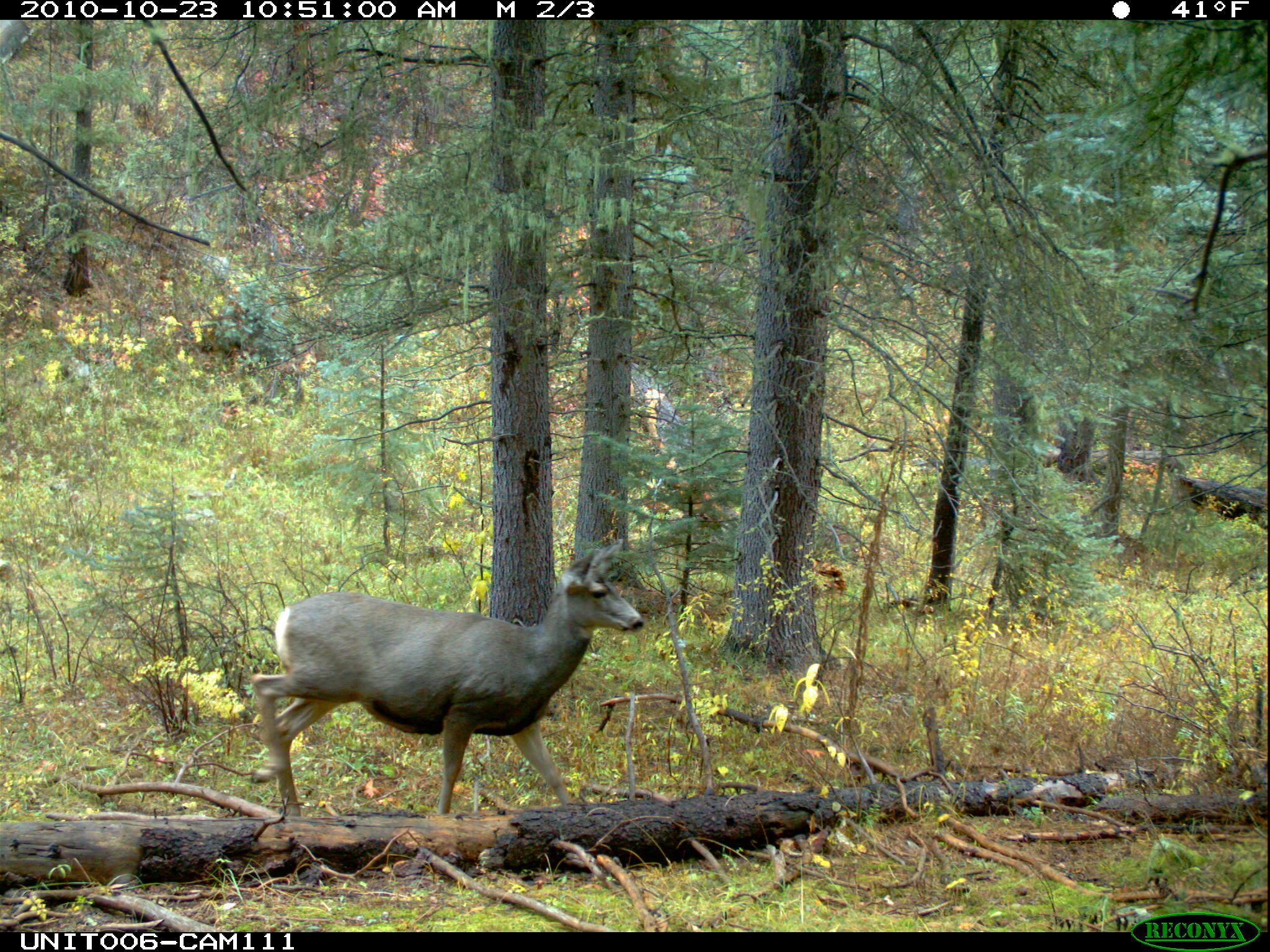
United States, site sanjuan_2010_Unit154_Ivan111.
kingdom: Animalia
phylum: Chordata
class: Mammalia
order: Artiodactyla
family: Cervidae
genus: Odocoileus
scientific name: Odocoileus hemionus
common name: mule deer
Odocoileus hemionus (mule deer).